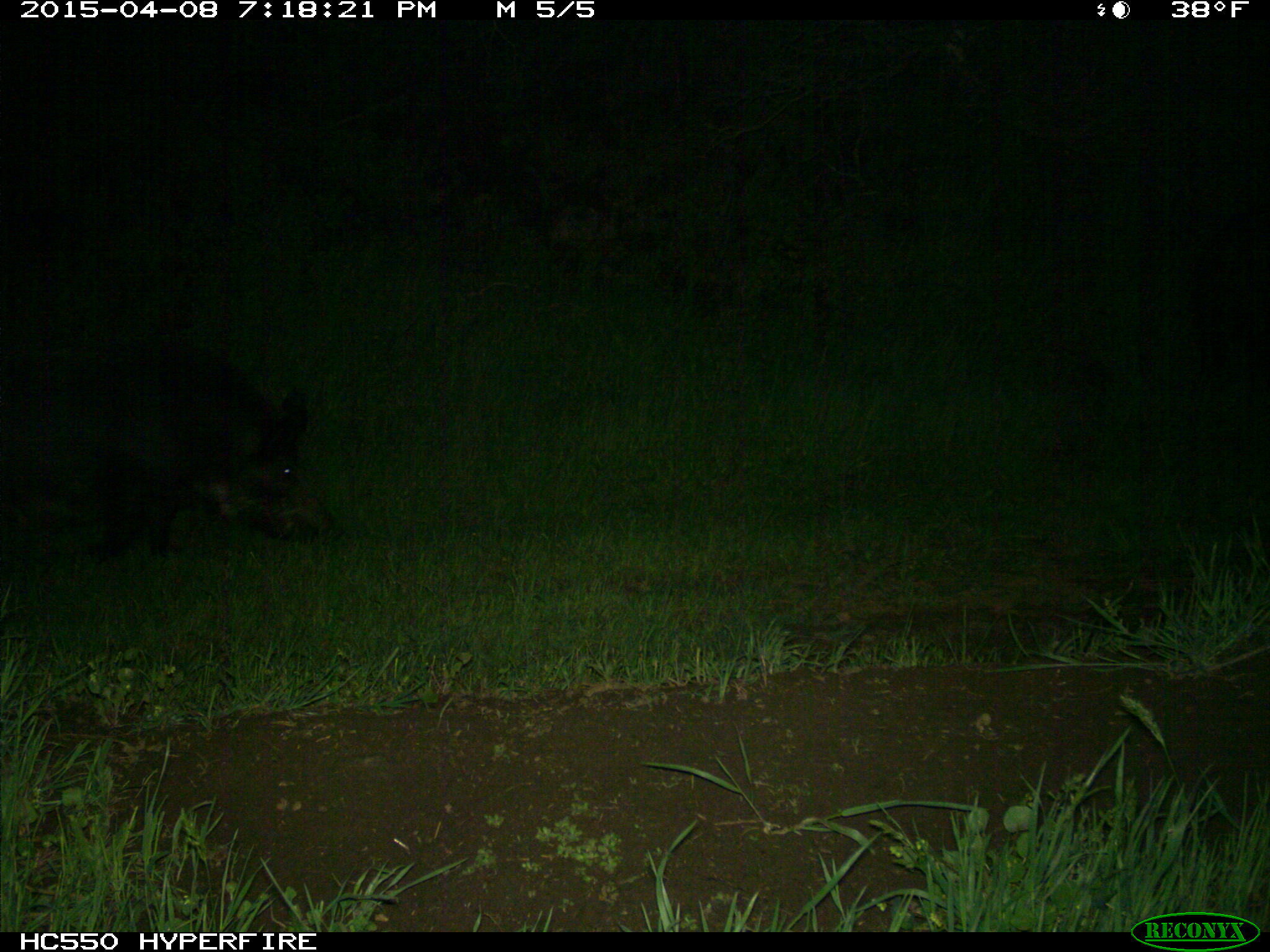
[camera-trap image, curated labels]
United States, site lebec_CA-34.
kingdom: Animalia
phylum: Chordata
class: Mammalia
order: Artiodactyla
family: Suidae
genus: Sus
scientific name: Sus scrofa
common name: wild boar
Sus scrofa (wild boar).